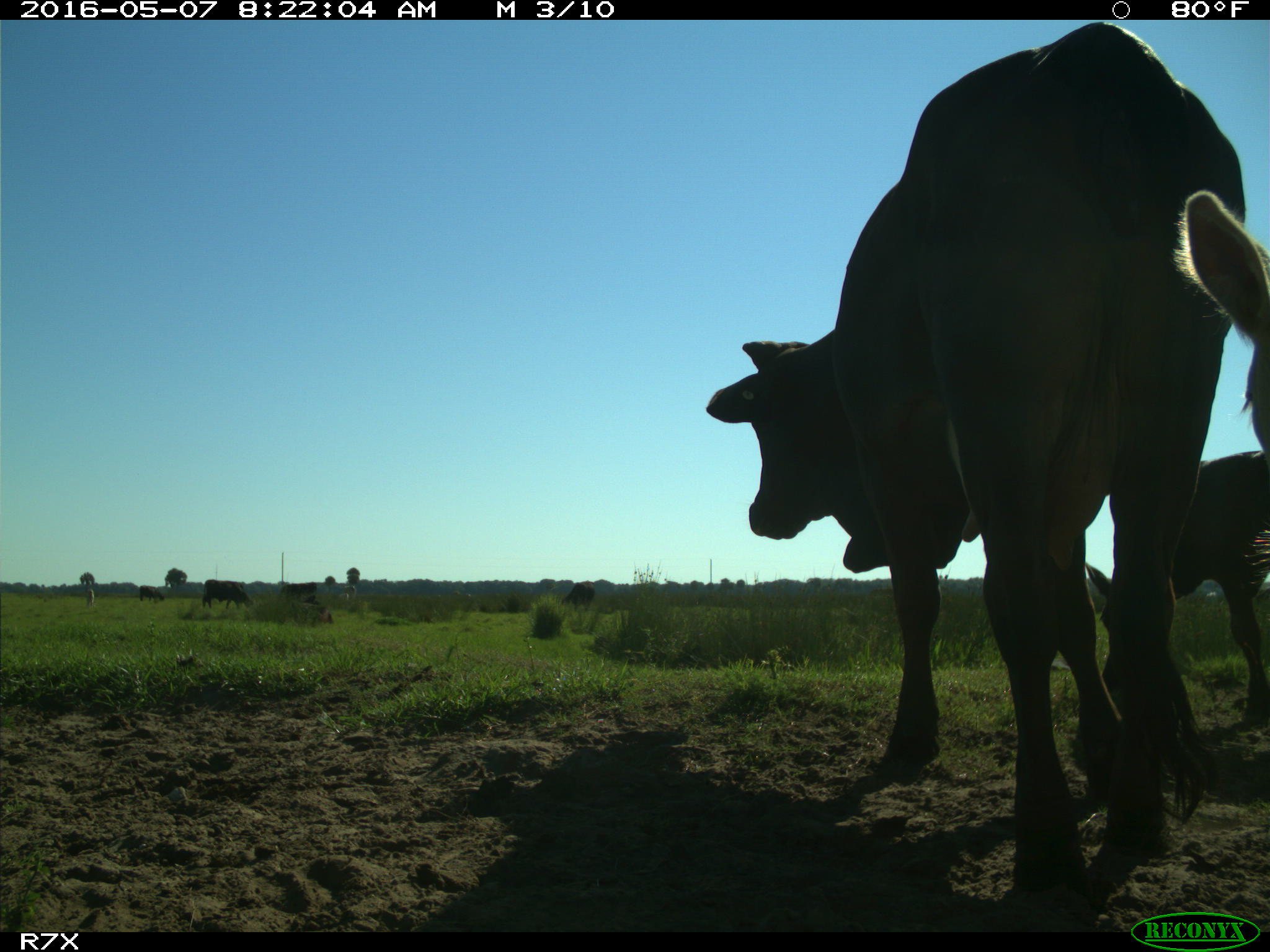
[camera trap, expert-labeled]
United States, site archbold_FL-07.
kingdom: Animalia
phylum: Chordata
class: Mammalia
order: Artiodactyla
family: Bovidae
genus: Bos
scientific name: Bos taurus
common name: domestic cow